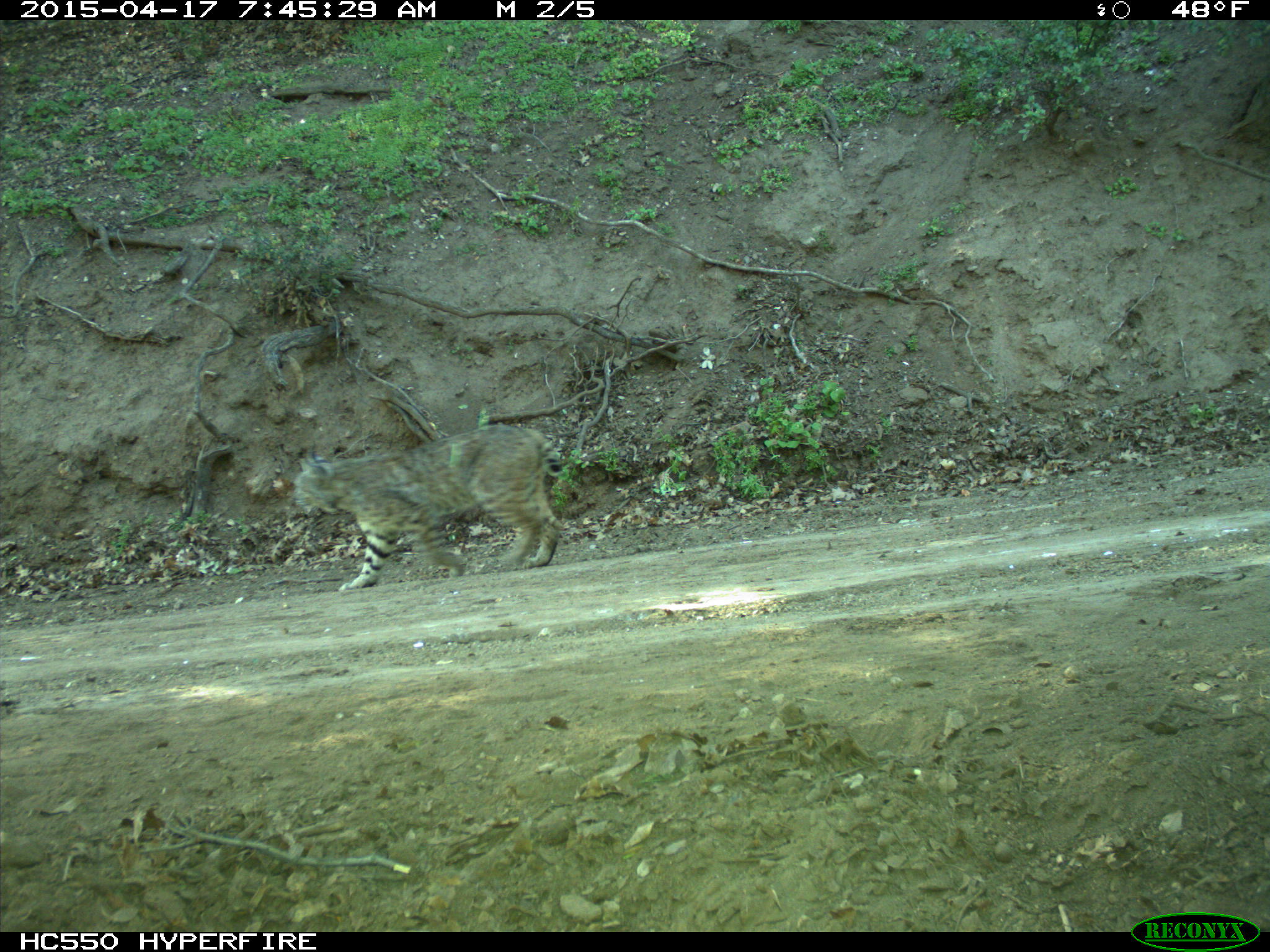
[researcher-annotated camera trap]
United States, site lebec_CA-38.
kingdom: Animalia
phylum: Chordata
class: Mammalia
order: Carnivora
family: Felidae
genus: Lynx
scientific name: Lynx rufus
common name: bobcat